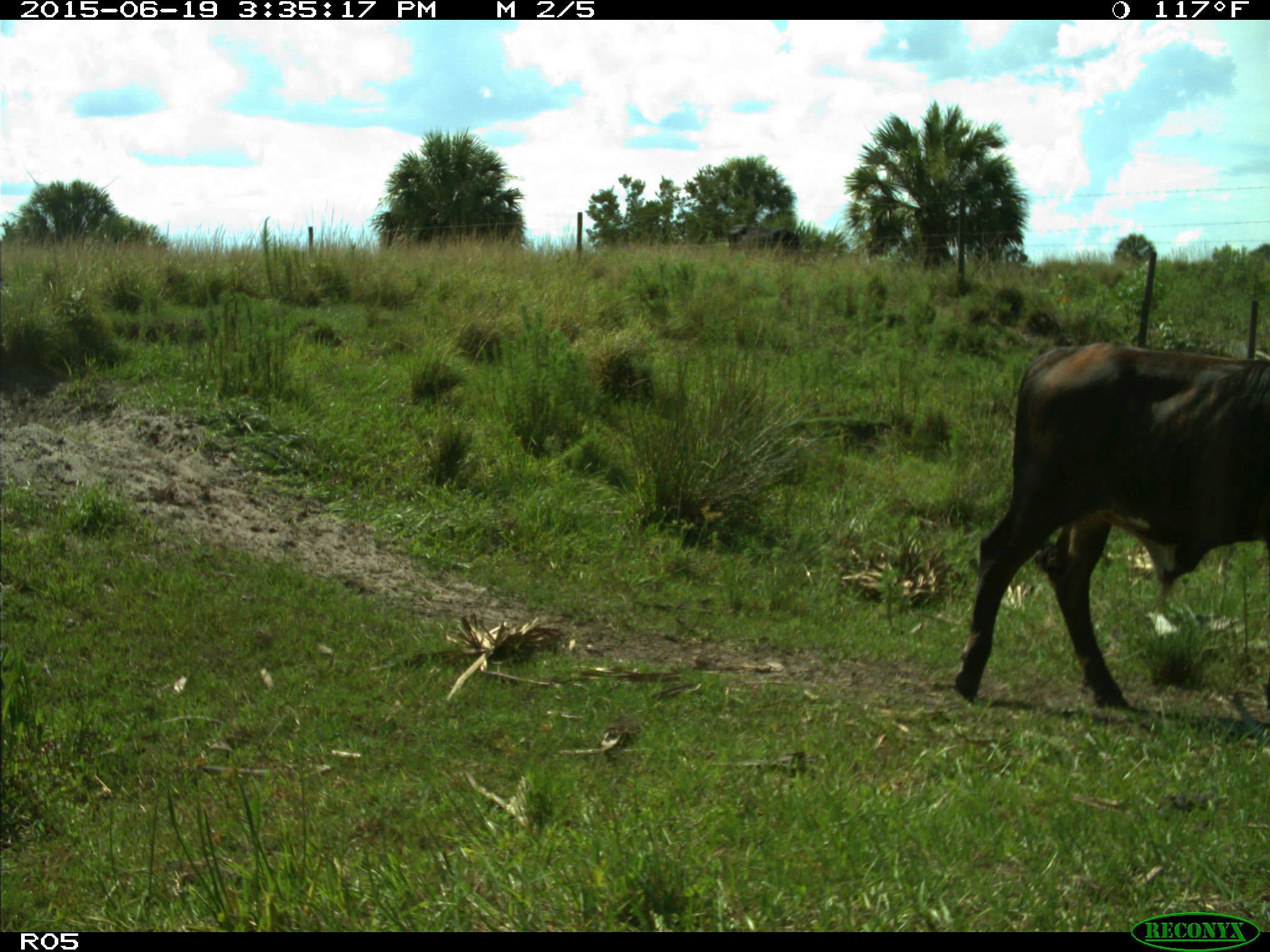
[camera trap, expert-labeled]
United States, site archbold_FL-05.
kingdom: Animalia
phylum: Chordata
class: Mammalia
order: Artiodactyla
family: Bovidae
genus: Bos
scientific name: Bos taurus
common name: domestic cow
Bos taurus (domestic cow).